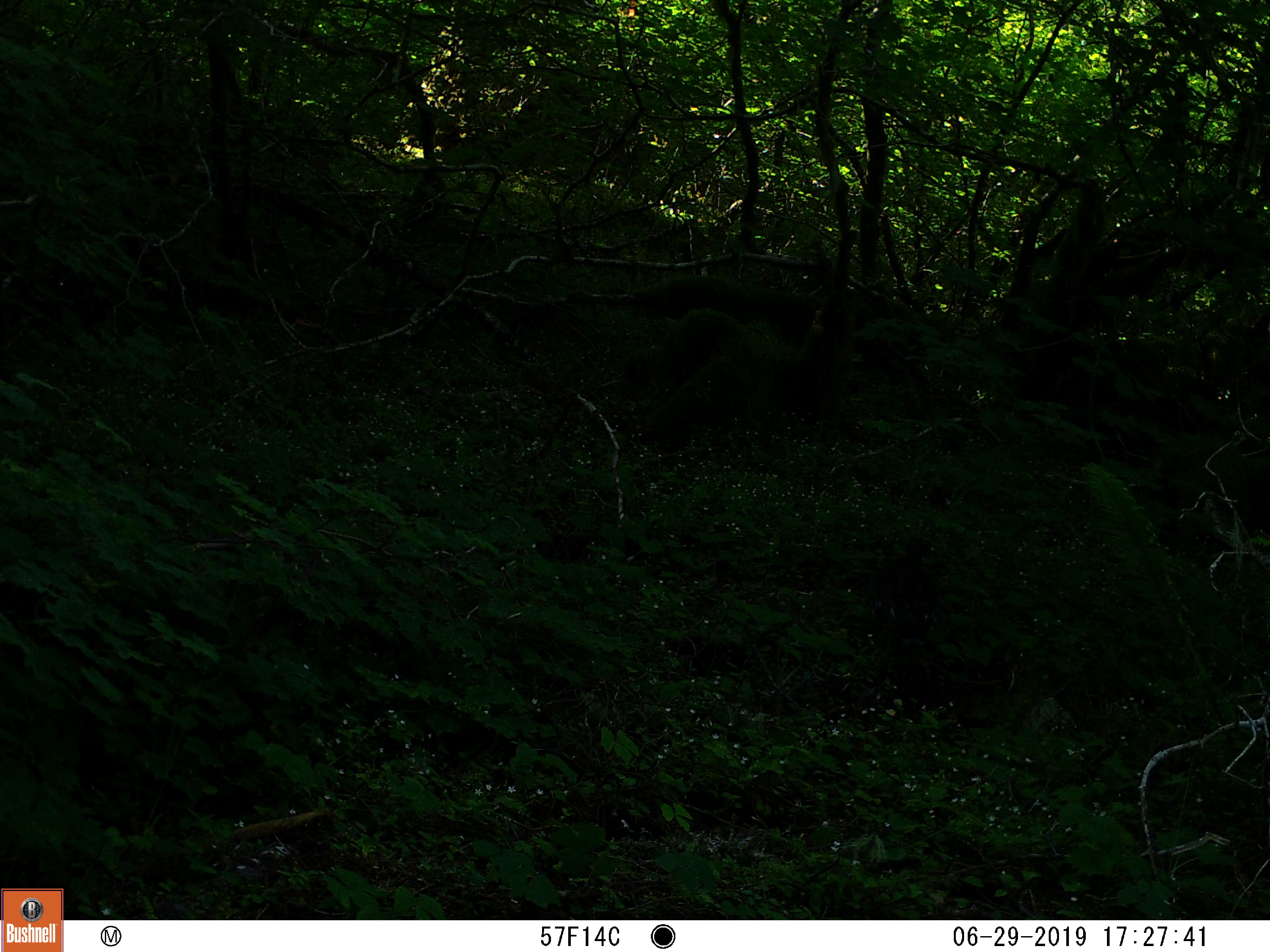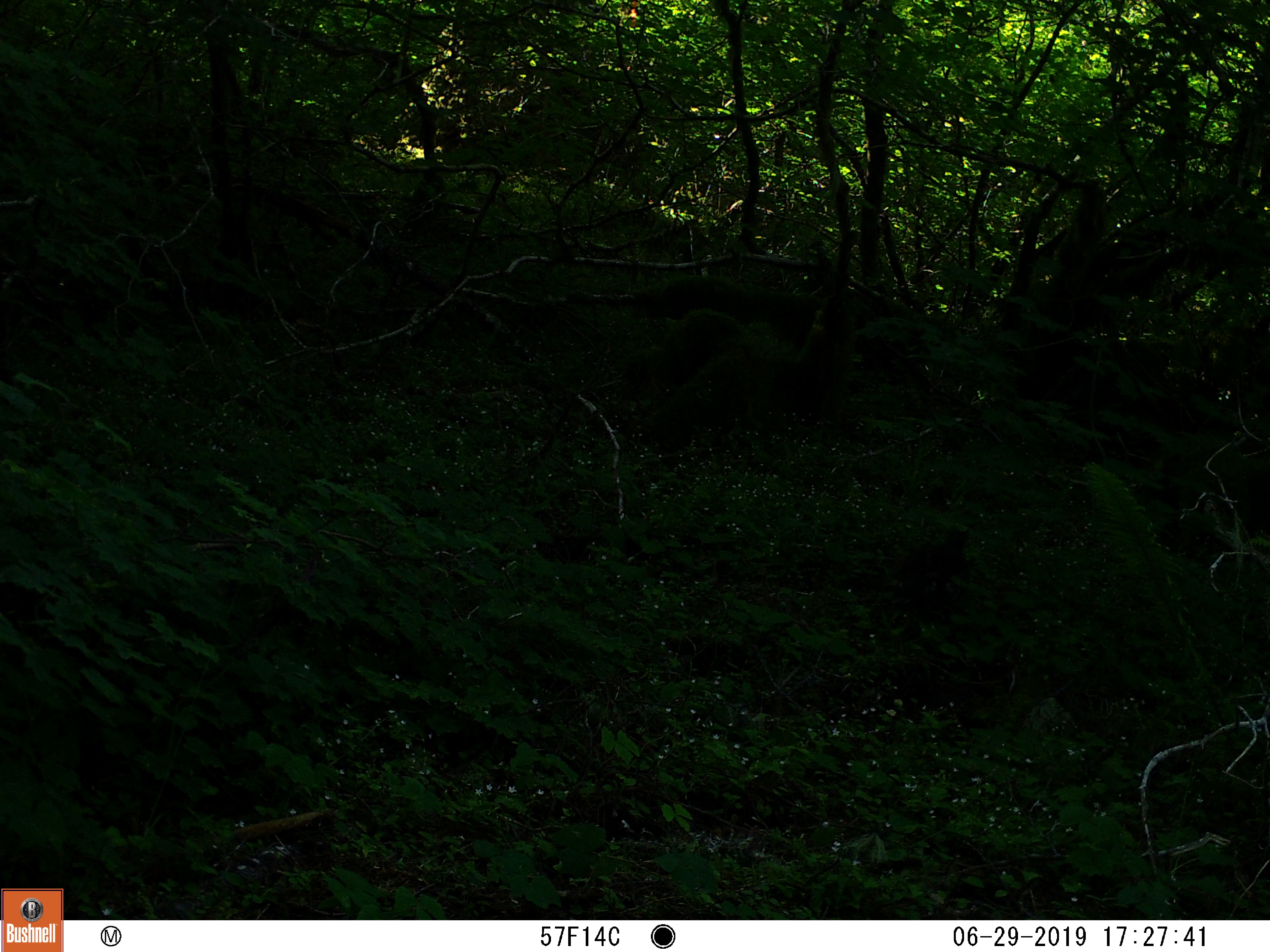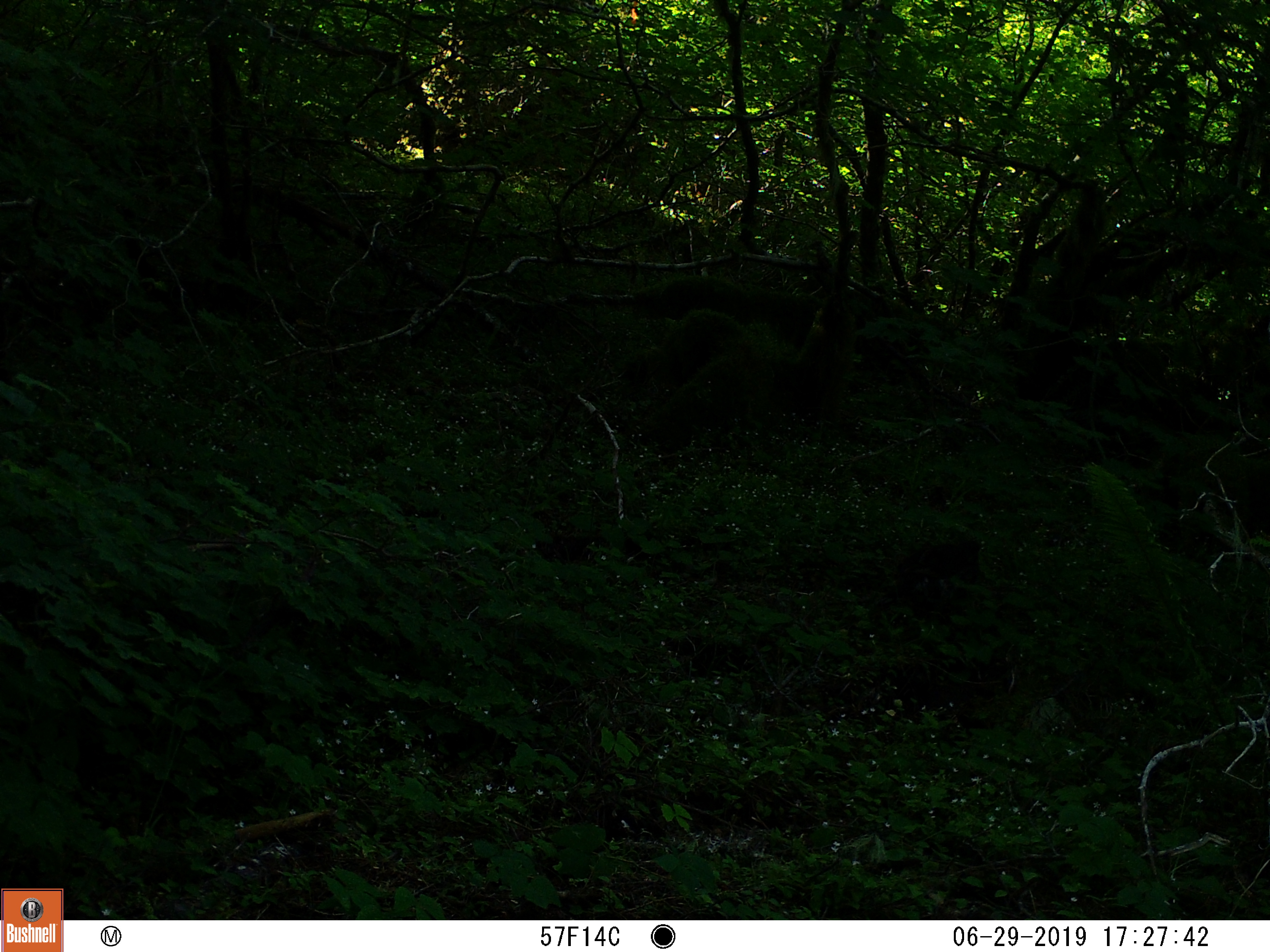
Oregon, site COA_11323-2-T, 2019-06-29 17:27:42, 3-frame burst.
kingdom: Animalia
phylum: Chordata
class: Aves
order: Galliformes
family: Phasianidae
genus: Bonasa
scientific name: Bonasa umbellus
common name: ruffed grouse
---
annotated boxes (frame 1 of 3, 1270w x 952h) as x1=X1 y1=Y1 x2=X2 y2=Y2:
ruffed grouse: x1=848 y1=528 x2=957 y2=668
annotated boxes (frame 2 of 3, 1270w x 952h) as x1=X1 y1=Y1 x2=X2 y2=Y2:
ruffed grouse: x1=881 y1=515 x2=983 y2=632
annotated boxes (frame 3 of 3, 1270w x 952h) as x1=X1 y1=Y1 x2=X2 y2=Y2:
ruffed grouse: x1=872 y1=519 x2=1000 y2=631